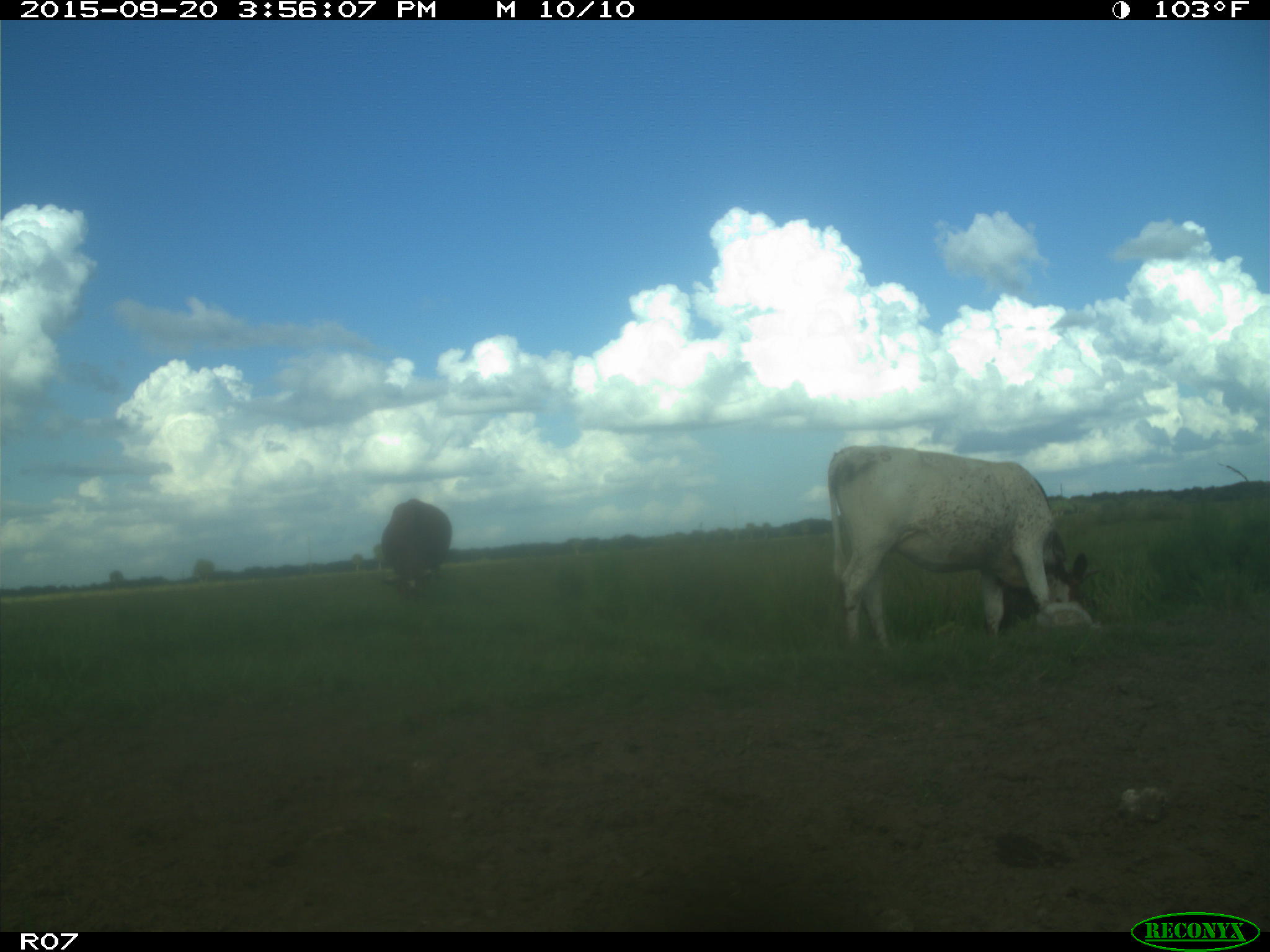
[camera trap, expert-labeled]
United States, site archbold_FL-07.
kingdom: Animalia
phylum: Chordata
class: Mammalia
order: Artiodactyla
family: Bovidae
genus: Bos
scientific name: Bos taurus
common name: domestic cow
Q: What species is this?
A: Bos taurus (domestic cow).